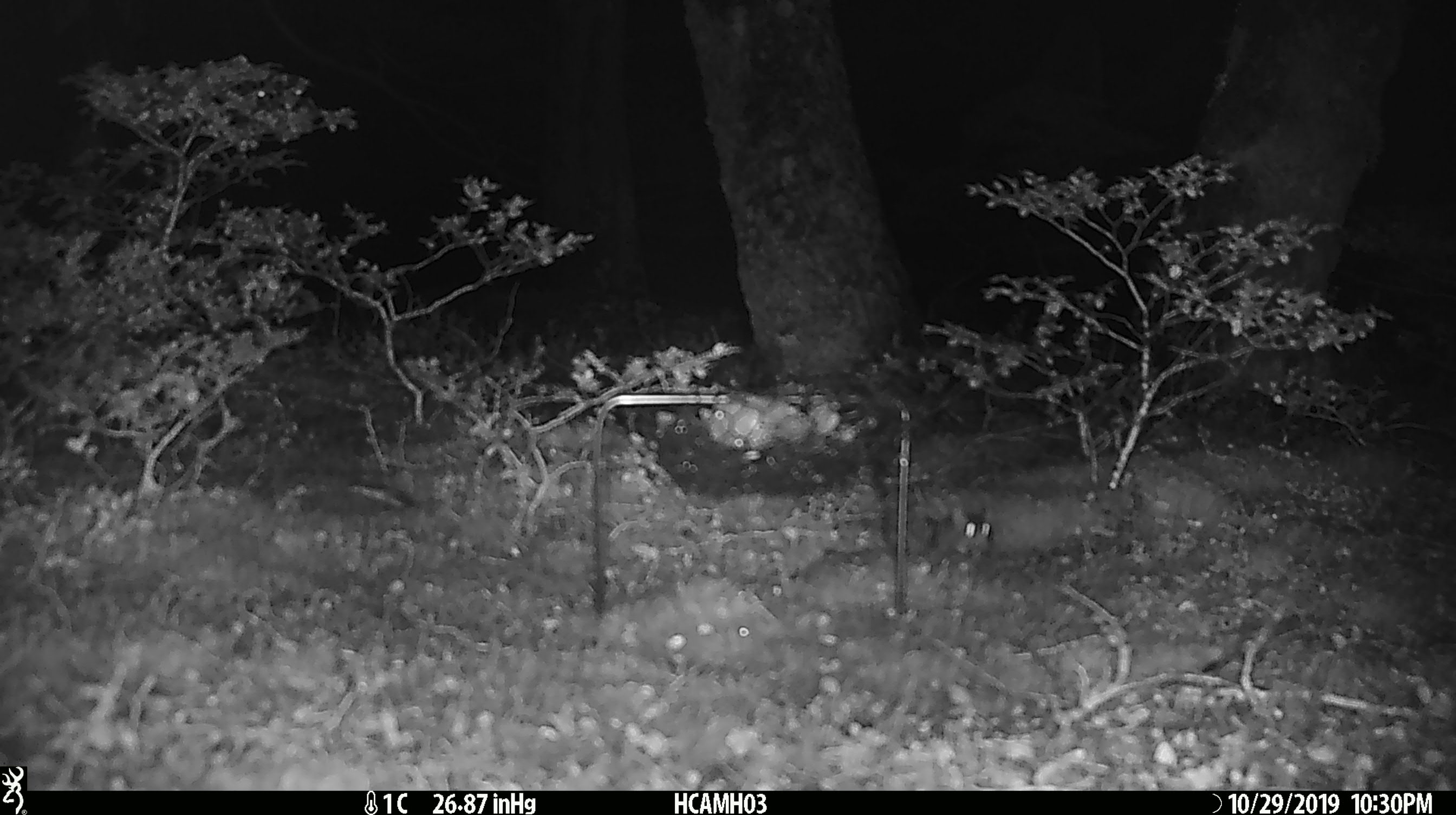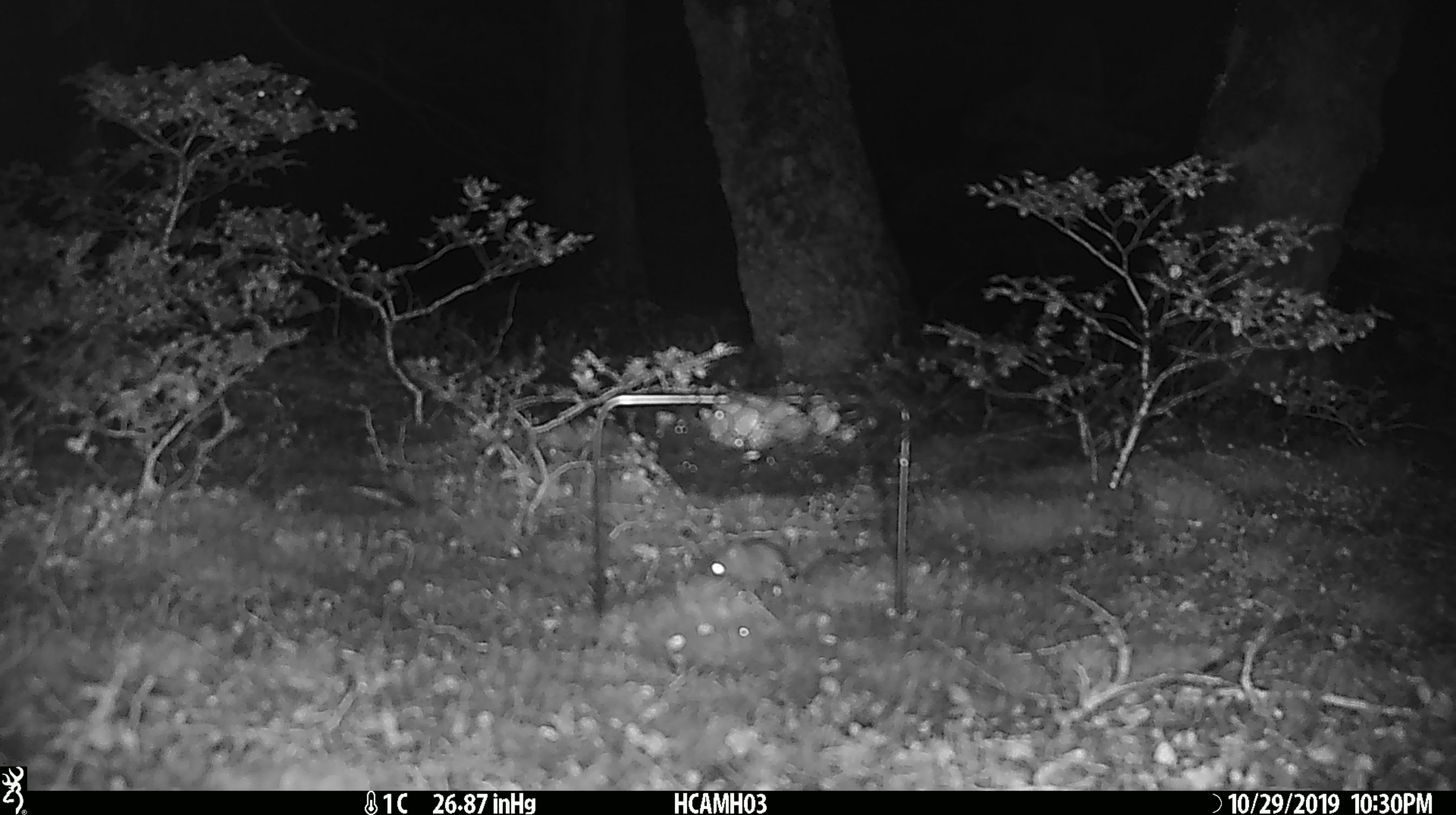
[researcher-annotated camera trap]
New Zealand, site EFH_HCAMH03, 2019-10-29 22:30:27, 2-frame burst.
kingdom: Animalia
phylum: Chordata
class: Mammalia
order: Rodentia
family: Muridae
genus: Mus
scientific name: Mus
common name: mouse